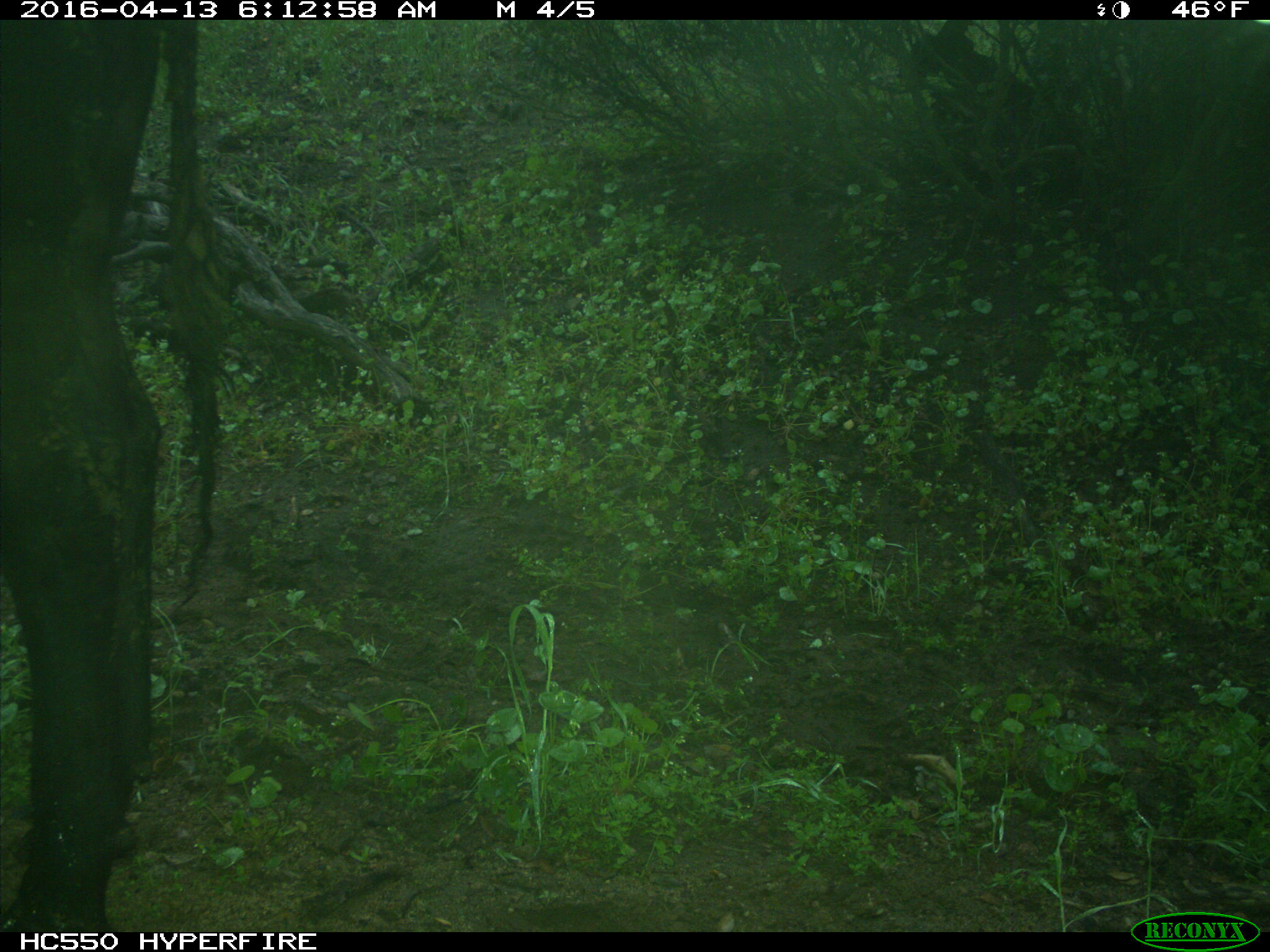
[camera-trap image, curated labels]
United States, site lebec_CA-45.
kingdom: Animalia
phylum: Chordata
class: Mammalia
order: Artiodactyla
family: Bovidae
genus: Bos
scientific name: Bos taurus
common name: domestic cow